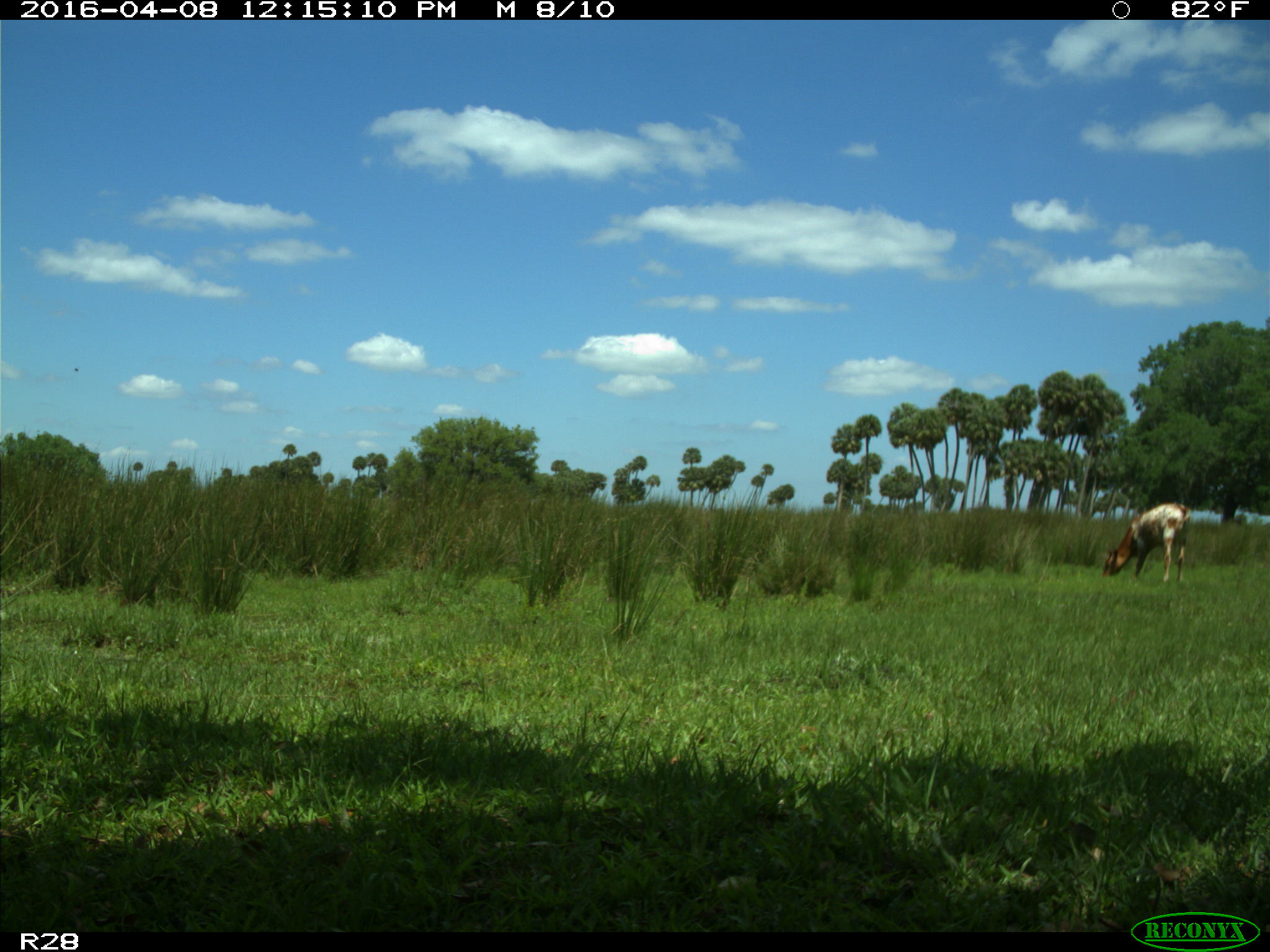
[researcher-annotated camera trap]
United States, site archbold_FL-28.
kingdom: Animalia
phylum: Chordata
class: Mammalia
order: Artiodactyla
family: Bovidae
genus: Bos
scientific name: Bos taurus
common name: domestic cow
Bos taurus (domestic cow).